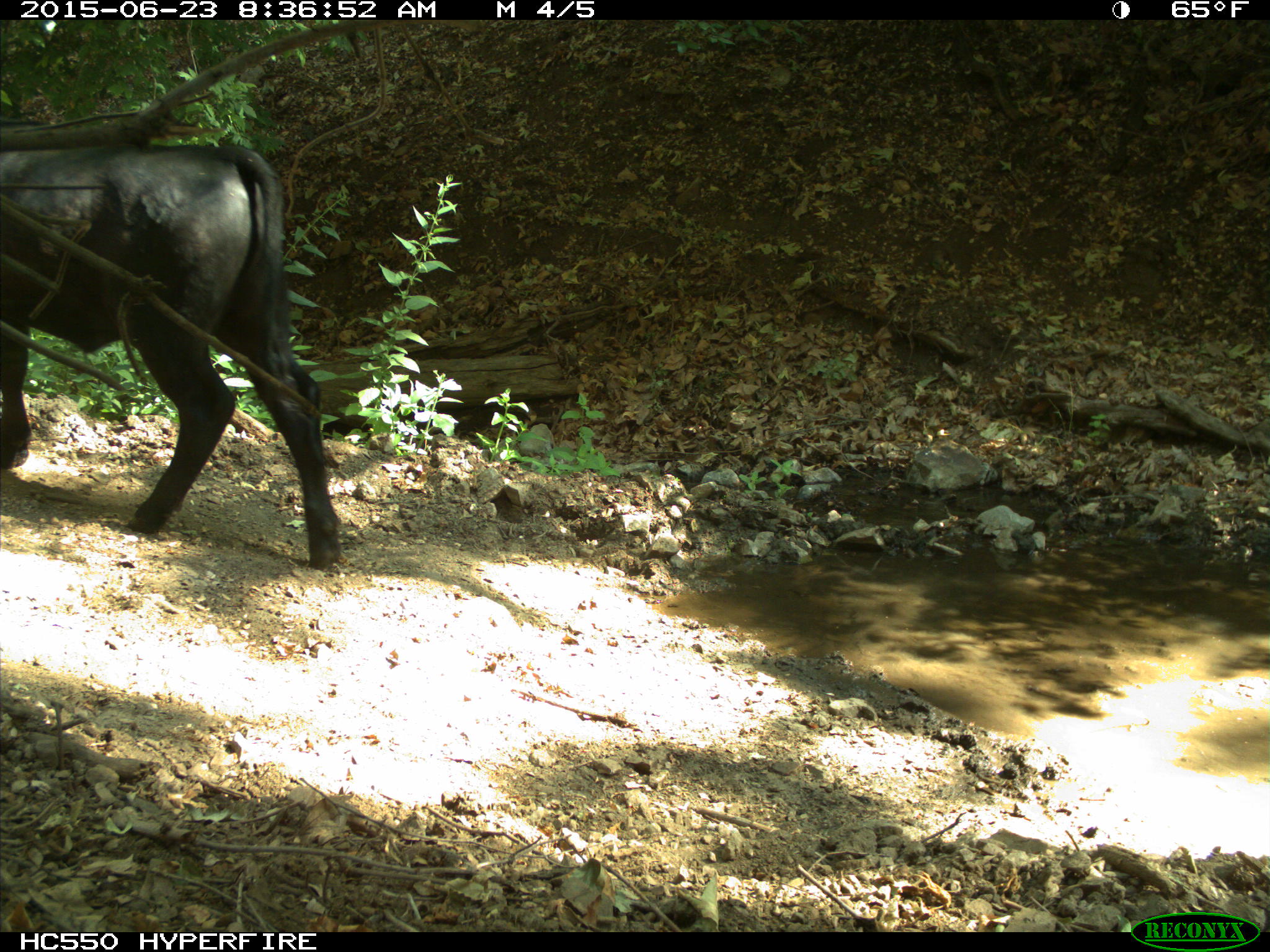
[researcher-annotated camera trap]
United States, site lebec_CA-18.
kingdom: Animalia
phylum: Chordata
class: Mammalia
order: Artiodactyla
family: Bovidae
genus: Bos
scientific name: Bos taurus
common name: domestic cow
Bos taurus (domestic cow).